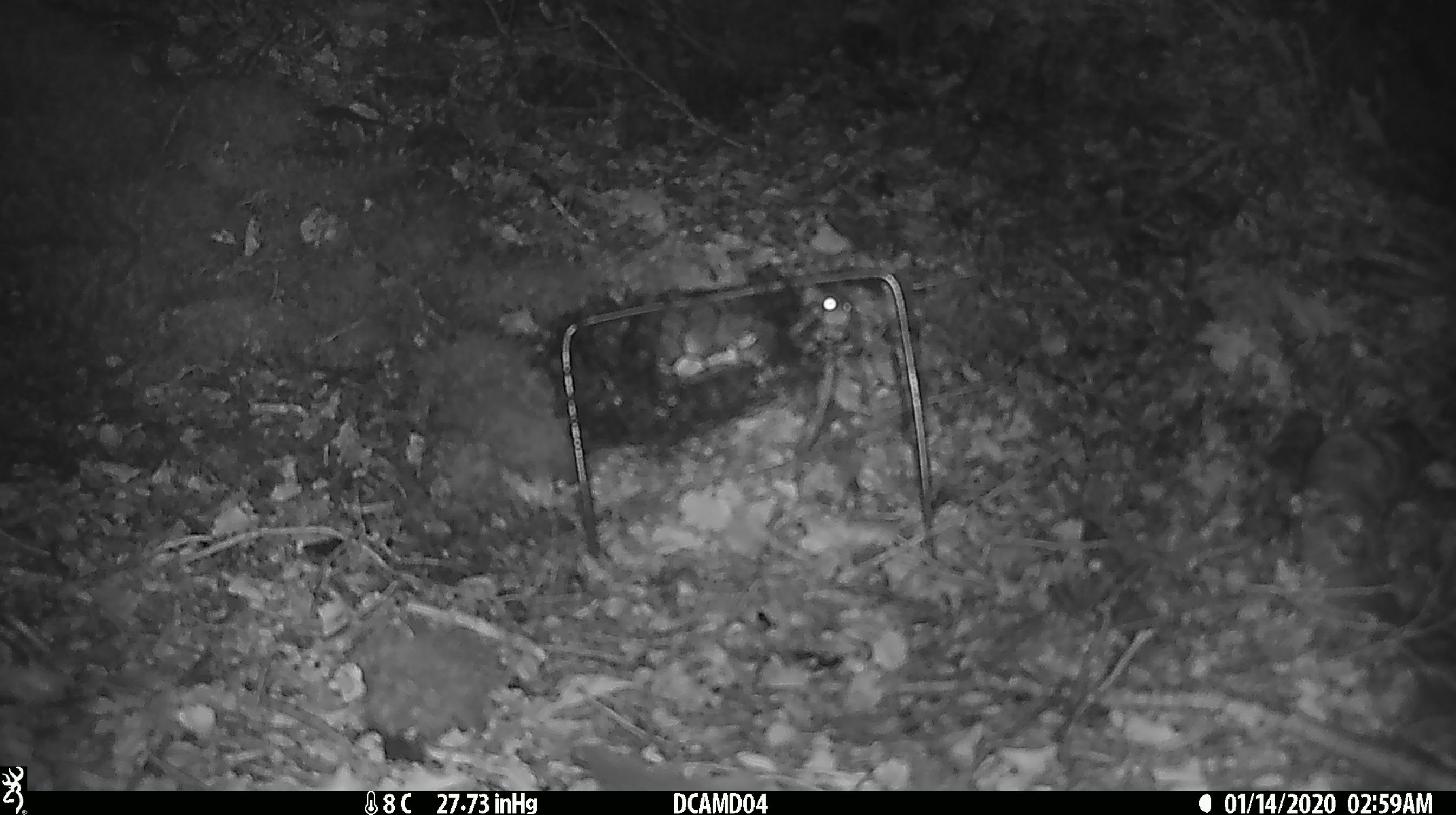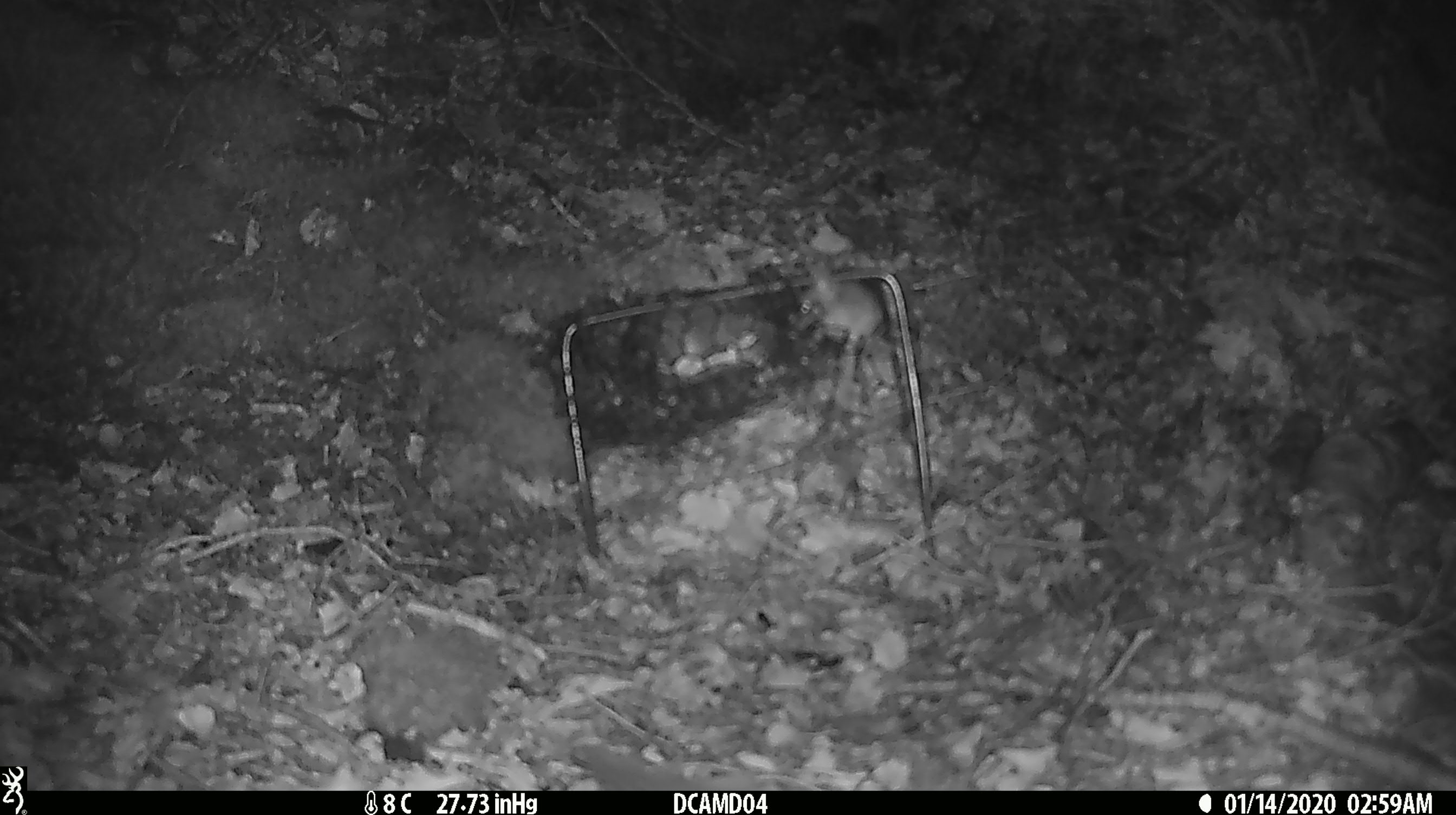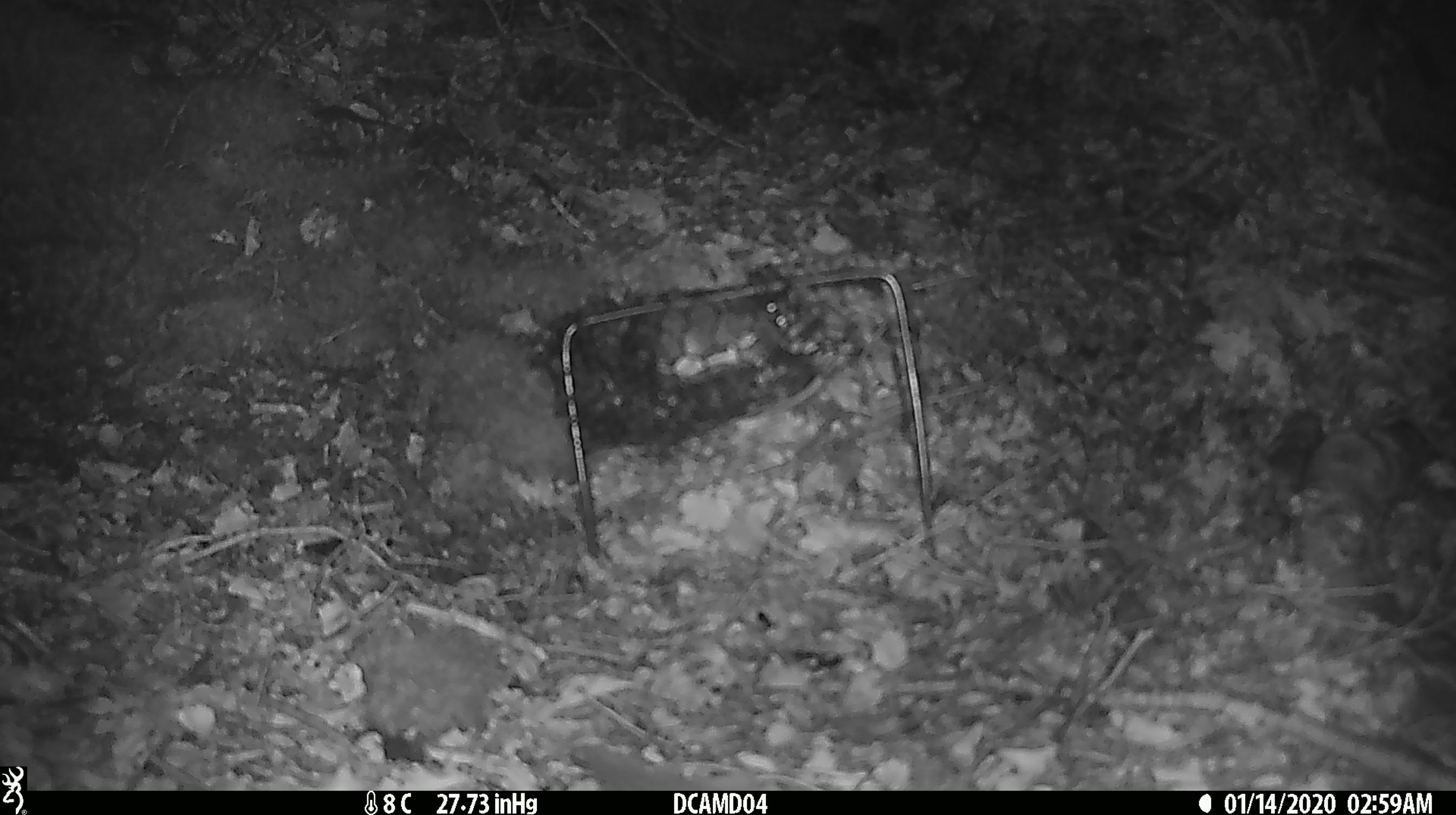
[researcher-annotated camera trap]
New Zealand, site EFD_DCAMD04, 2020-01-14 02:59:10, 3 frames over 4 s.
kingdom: Animalia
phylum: Chordata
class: Mammalia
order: Rodentia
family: Muridae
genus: Mus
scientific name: Mus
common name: mouse